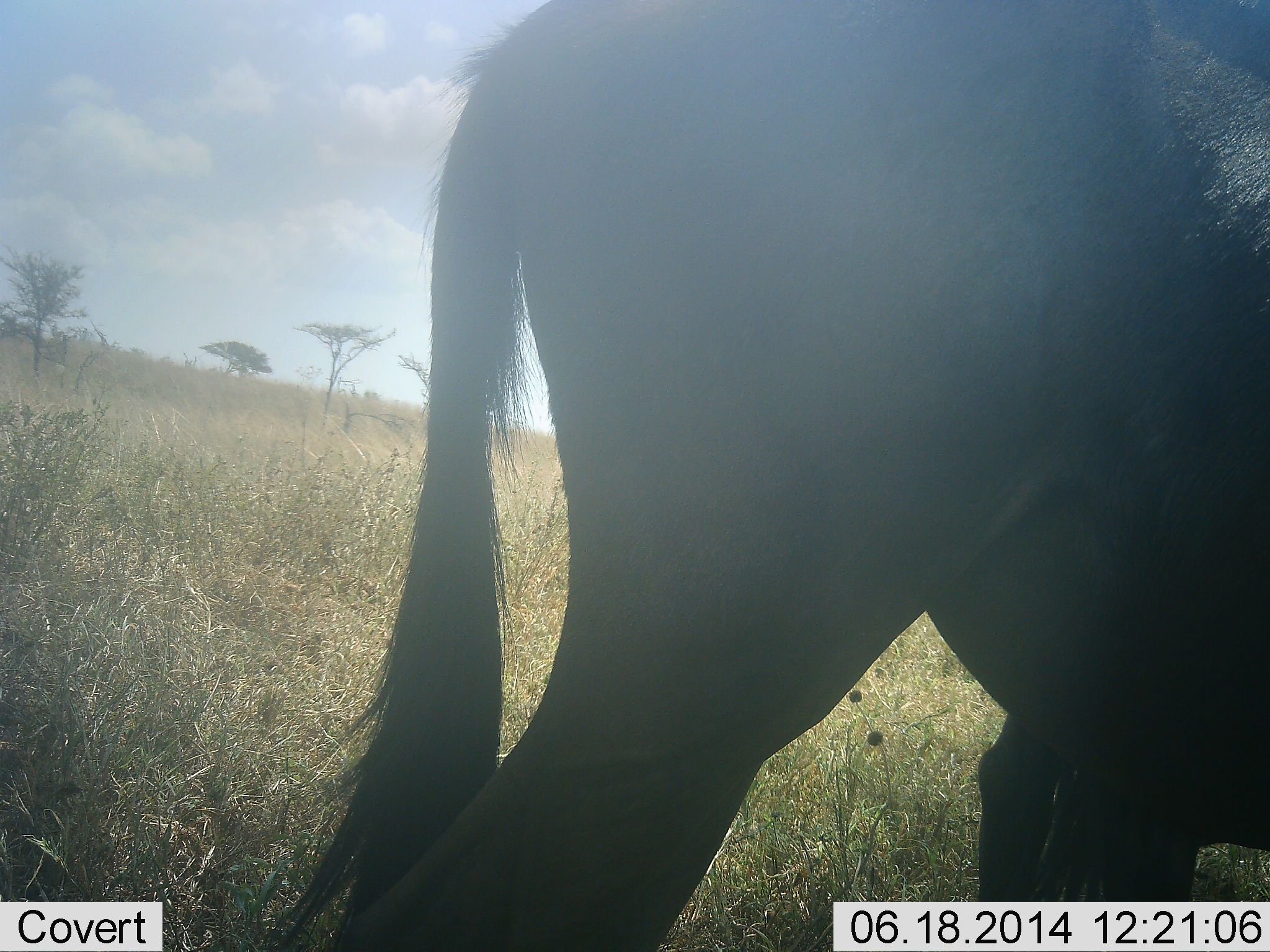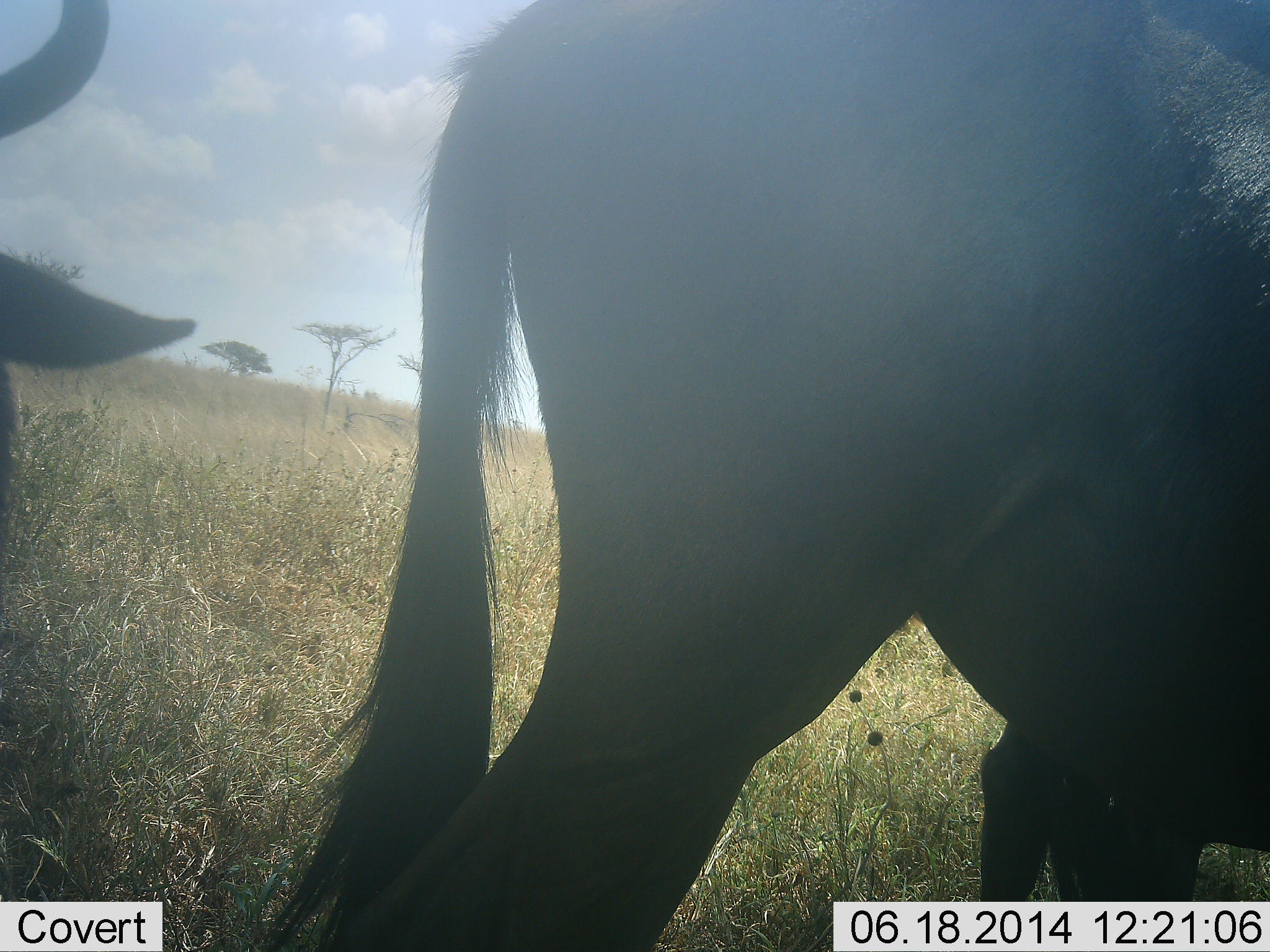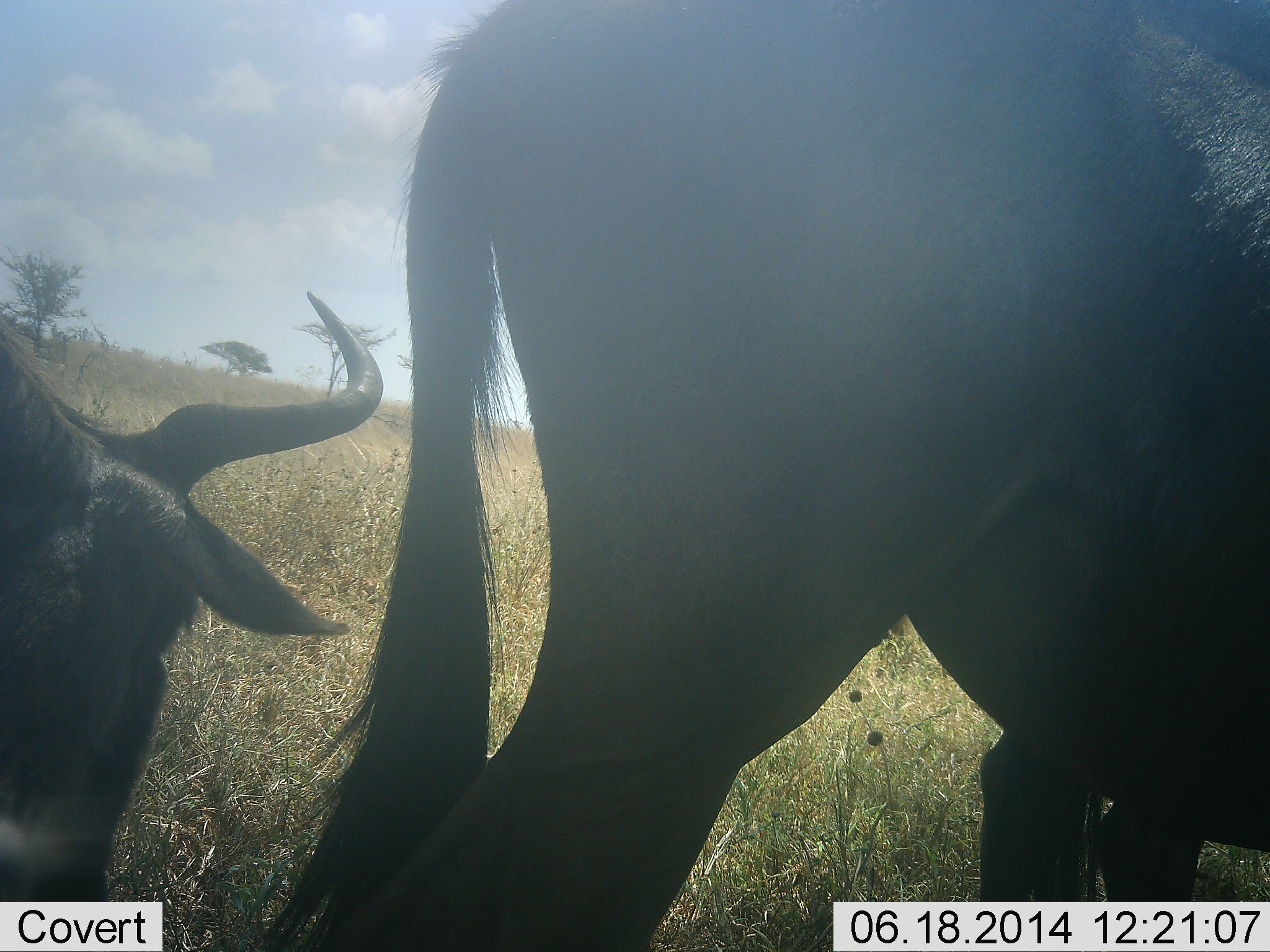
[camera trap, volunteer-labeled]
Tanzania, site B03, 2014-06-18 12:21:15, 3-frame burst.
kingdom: Animalia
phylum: Chordata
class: Mammalia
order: Artiodactyla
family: Bovidae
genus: Connochaetes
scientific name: Connochaetes taurinus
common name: blue wildebeest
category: wildebeest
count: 3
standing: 80%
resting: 10%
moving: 20%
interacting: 0%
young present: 10%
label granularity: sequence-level